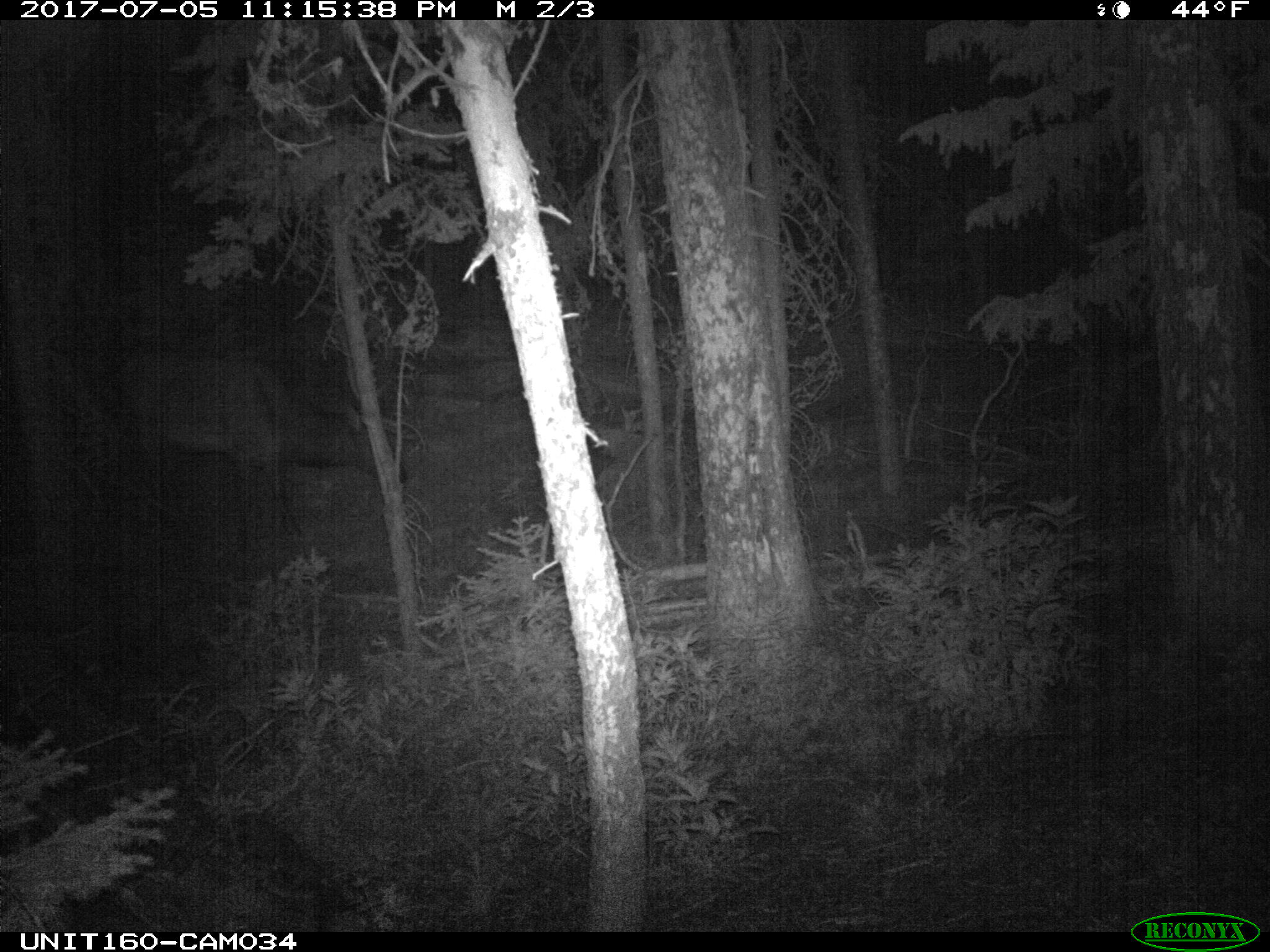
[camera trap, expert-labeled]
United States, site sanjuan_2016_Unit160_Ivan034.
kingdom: Animalia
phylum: Chordata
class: Mammalia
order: Artiodactyla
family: Cervidae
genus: Cervus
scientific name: Cervus elaphus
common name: red deer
Cervus elaphus (red deer).